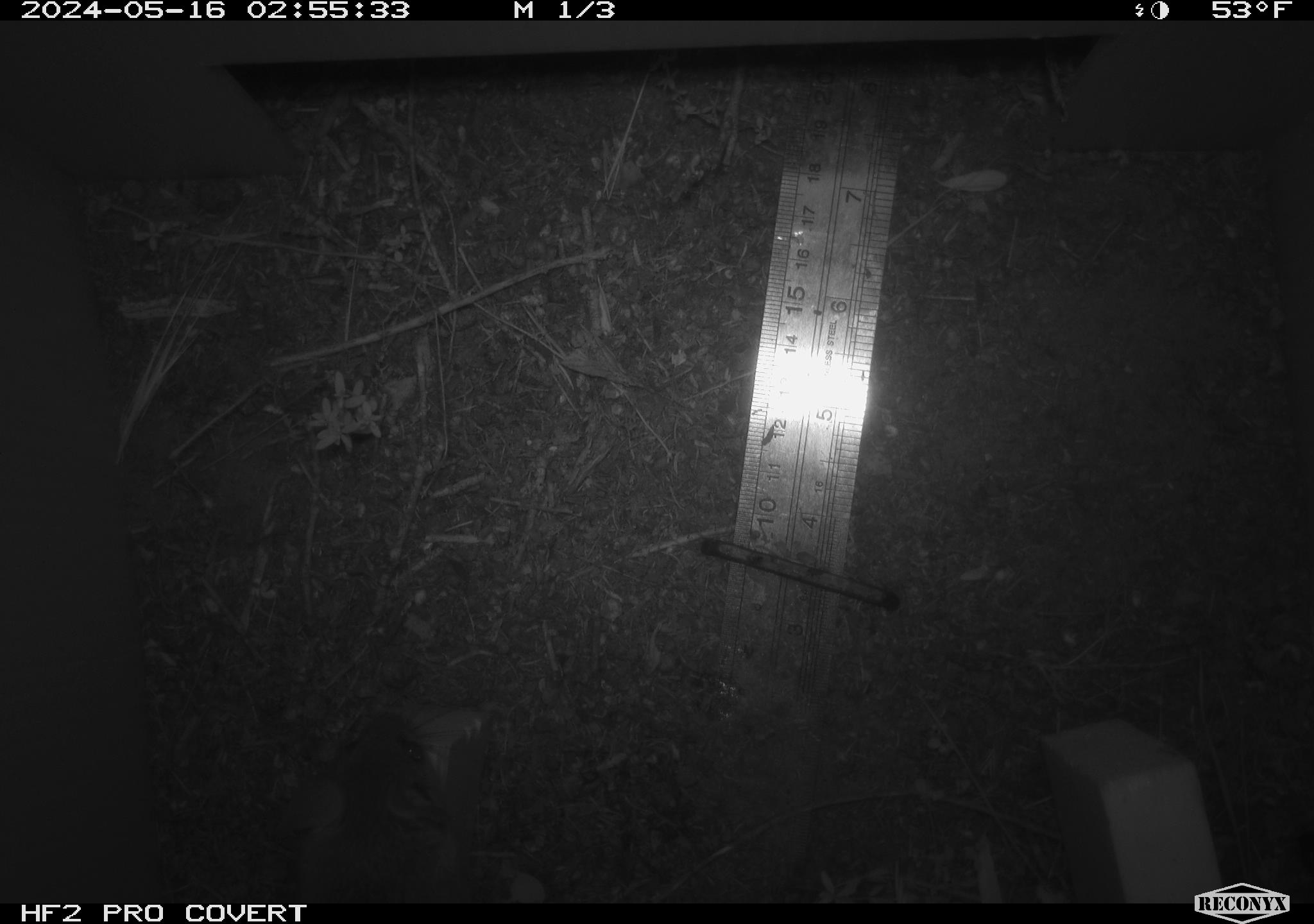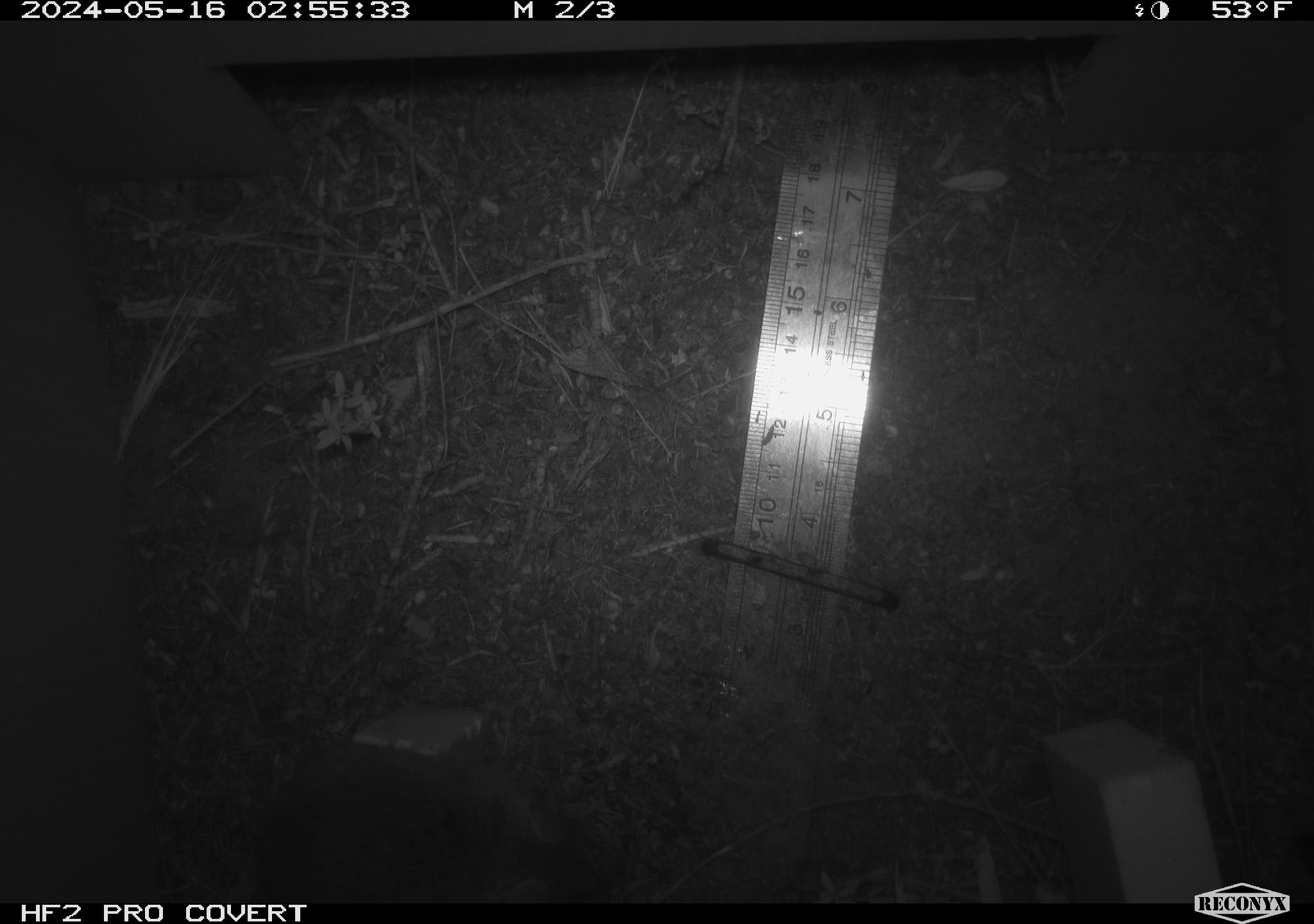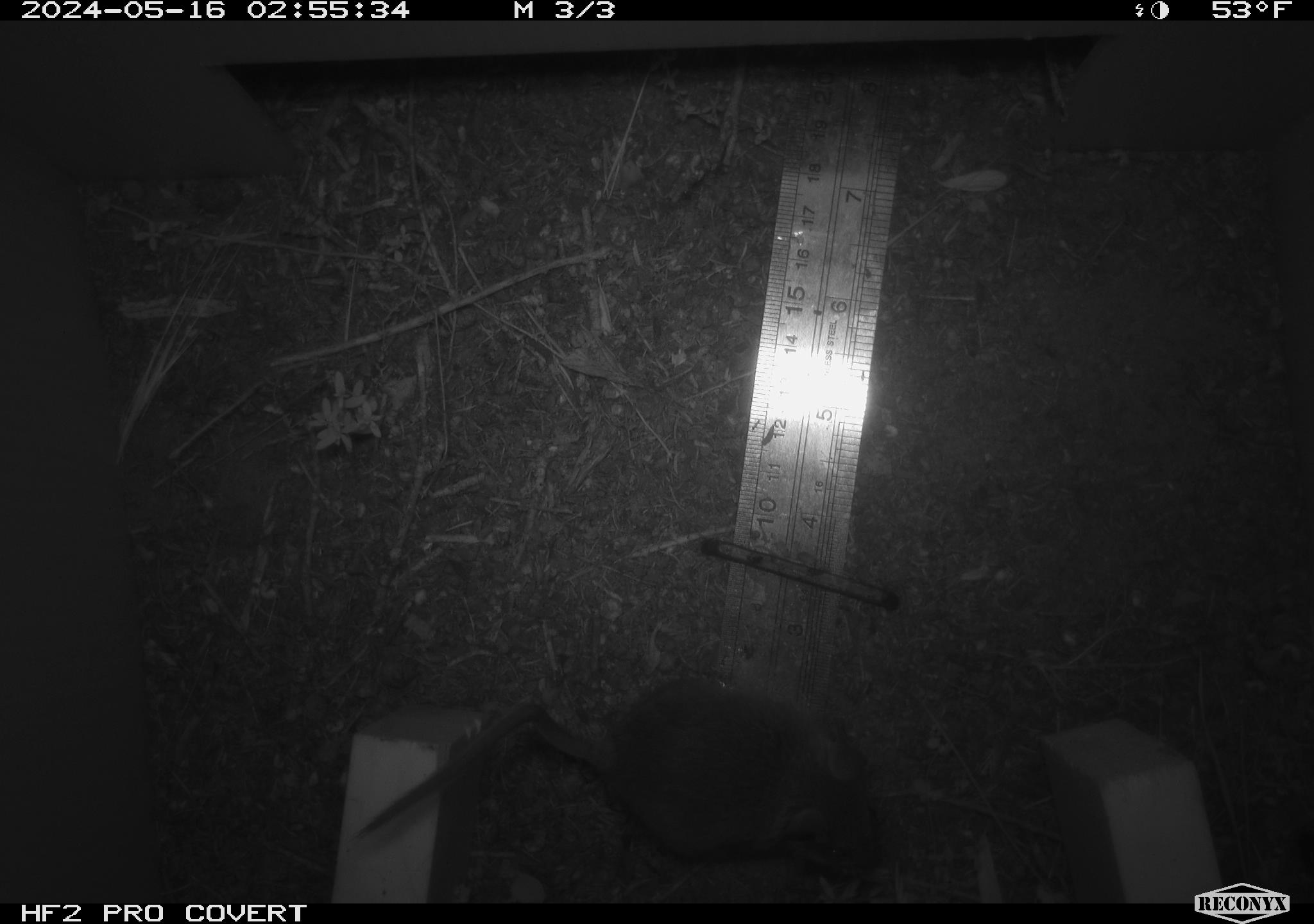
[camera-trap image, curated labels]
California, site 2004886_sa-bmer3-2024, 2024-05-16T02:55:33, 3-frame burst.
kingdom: Animalia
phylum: Chordata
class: Mammalia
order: Rodentia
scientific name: Rodentia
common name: mouse species